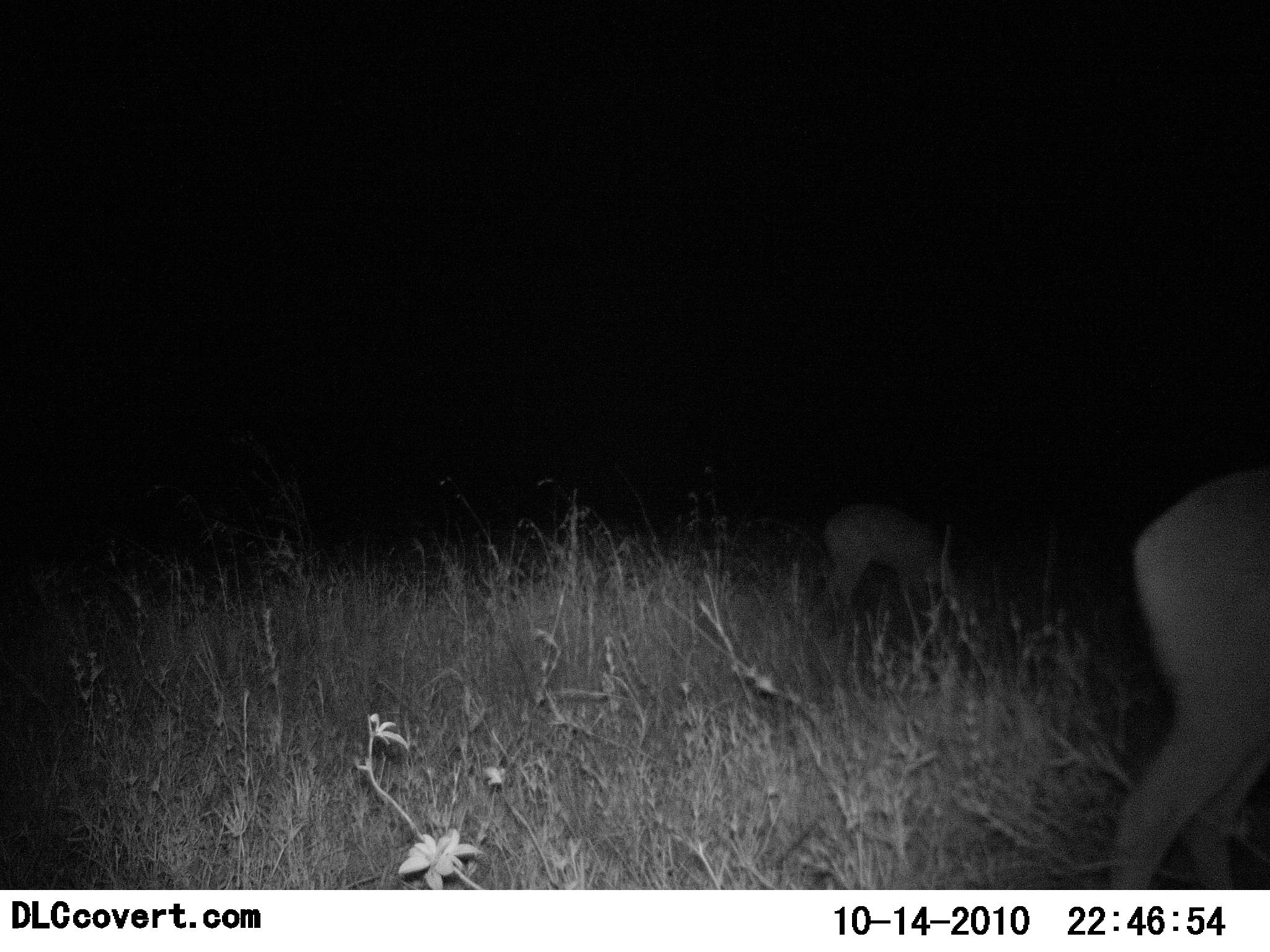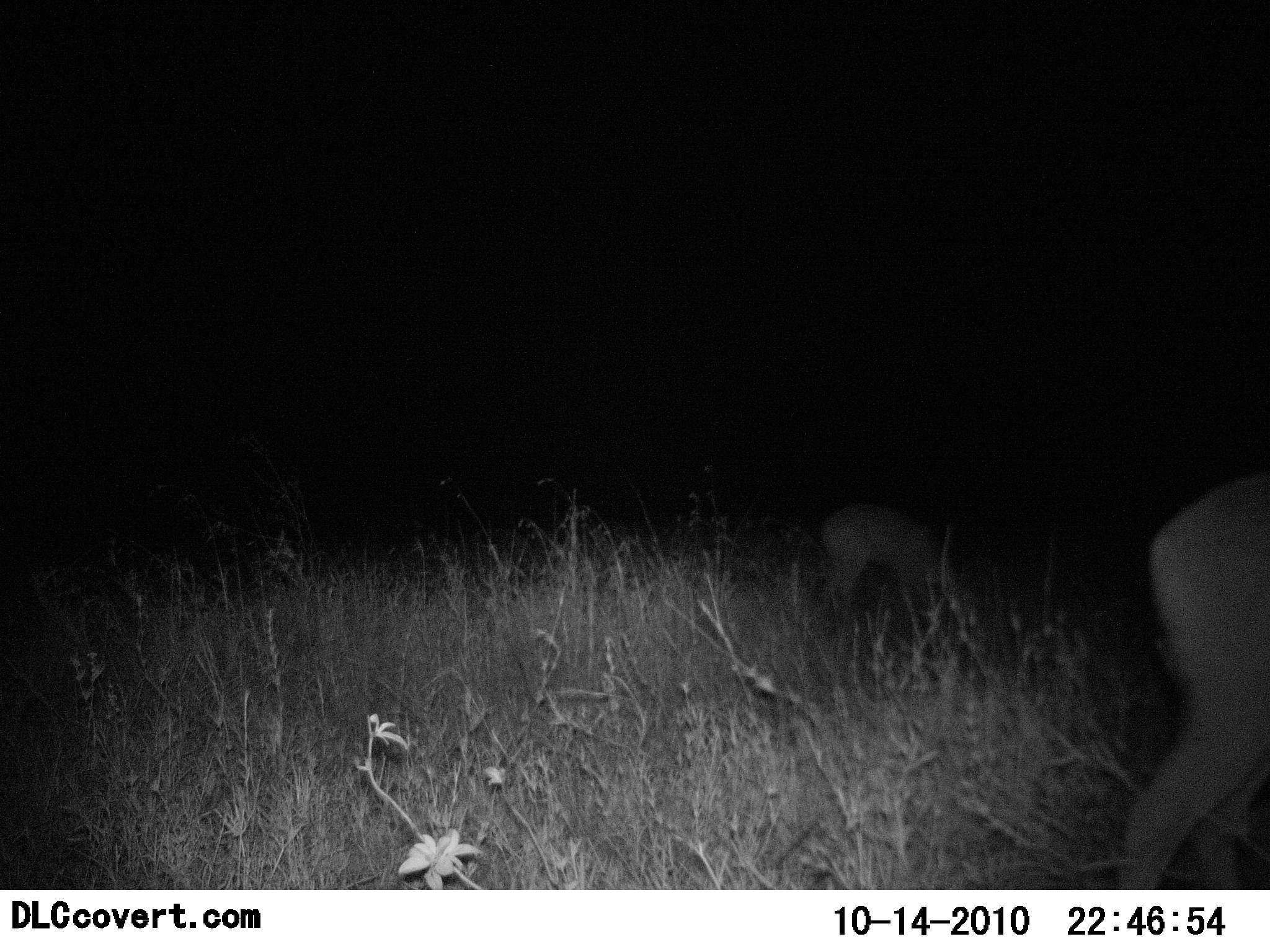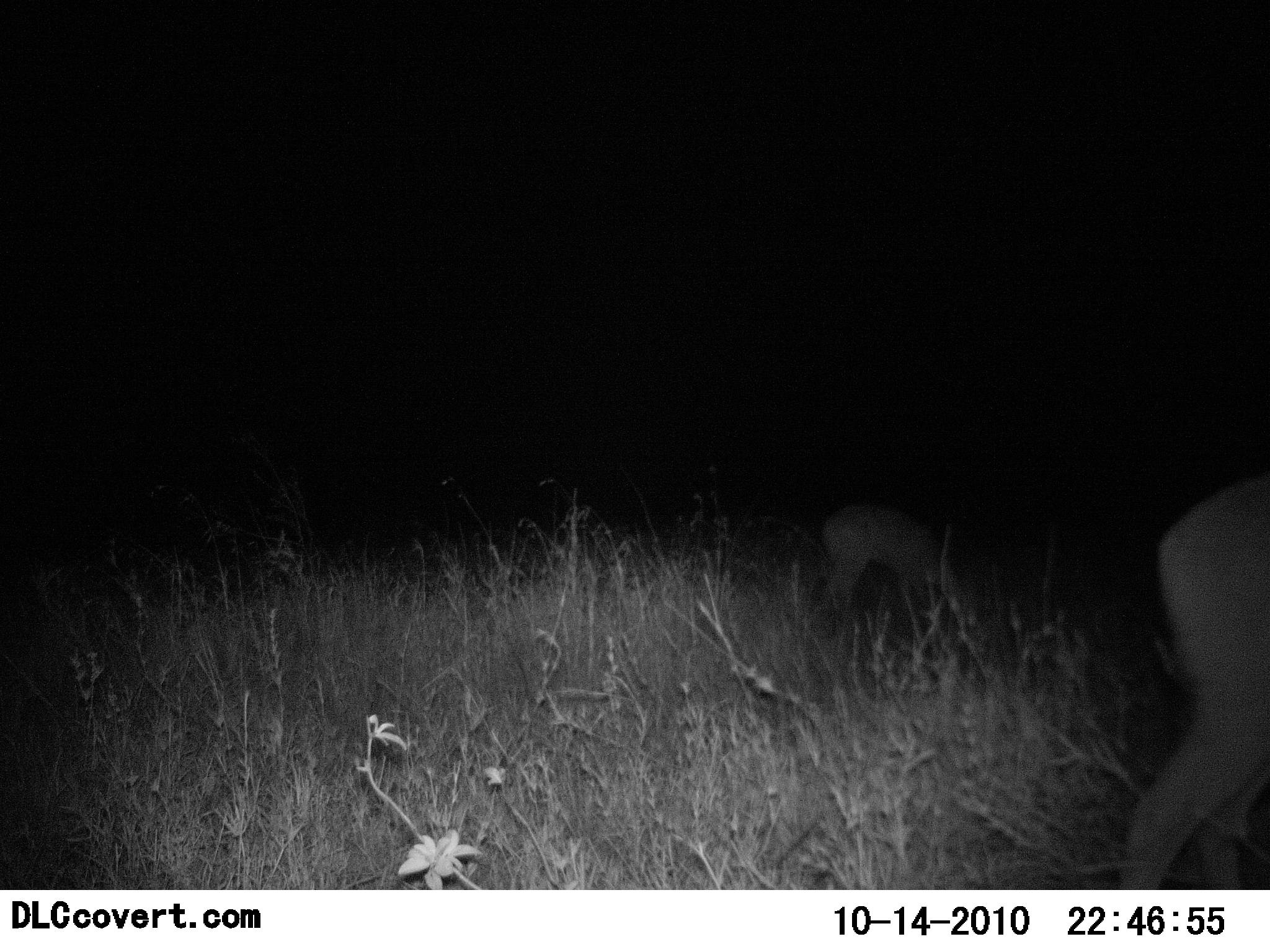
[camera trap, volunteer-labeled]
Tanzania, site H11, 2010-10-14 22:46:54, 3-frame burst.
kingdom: Animalia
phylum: Chordata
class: Mammalia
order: Artiodactyla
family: Bovidae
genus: Nanger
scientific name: Nanger granti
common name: grant's gazelle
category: gazellegrants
Gazellegrants (grant's gazelle) (Nanger granti), count 2. Behavior (volunteer vote fractions): standing 17%, resting 0%, moving 17%, interacting 0%. Young present (vote fraction): 0%. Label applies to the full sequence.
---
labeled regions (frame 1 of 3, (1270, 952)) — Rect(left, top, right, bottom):
animal: Rect(1107, 463, 1270, 889); Rect(801, 495, 959, 631)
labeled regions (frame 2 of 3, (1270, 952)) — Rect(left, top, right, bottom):
animal: Rect(1115, 467, 1270, 890); Rect(815, 498, 977, 643)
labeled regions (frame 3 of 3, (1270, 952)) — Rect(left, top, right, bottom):
animal: Rect(1109, 470, 1270, 889); Rect(805, 500, 977, 630)